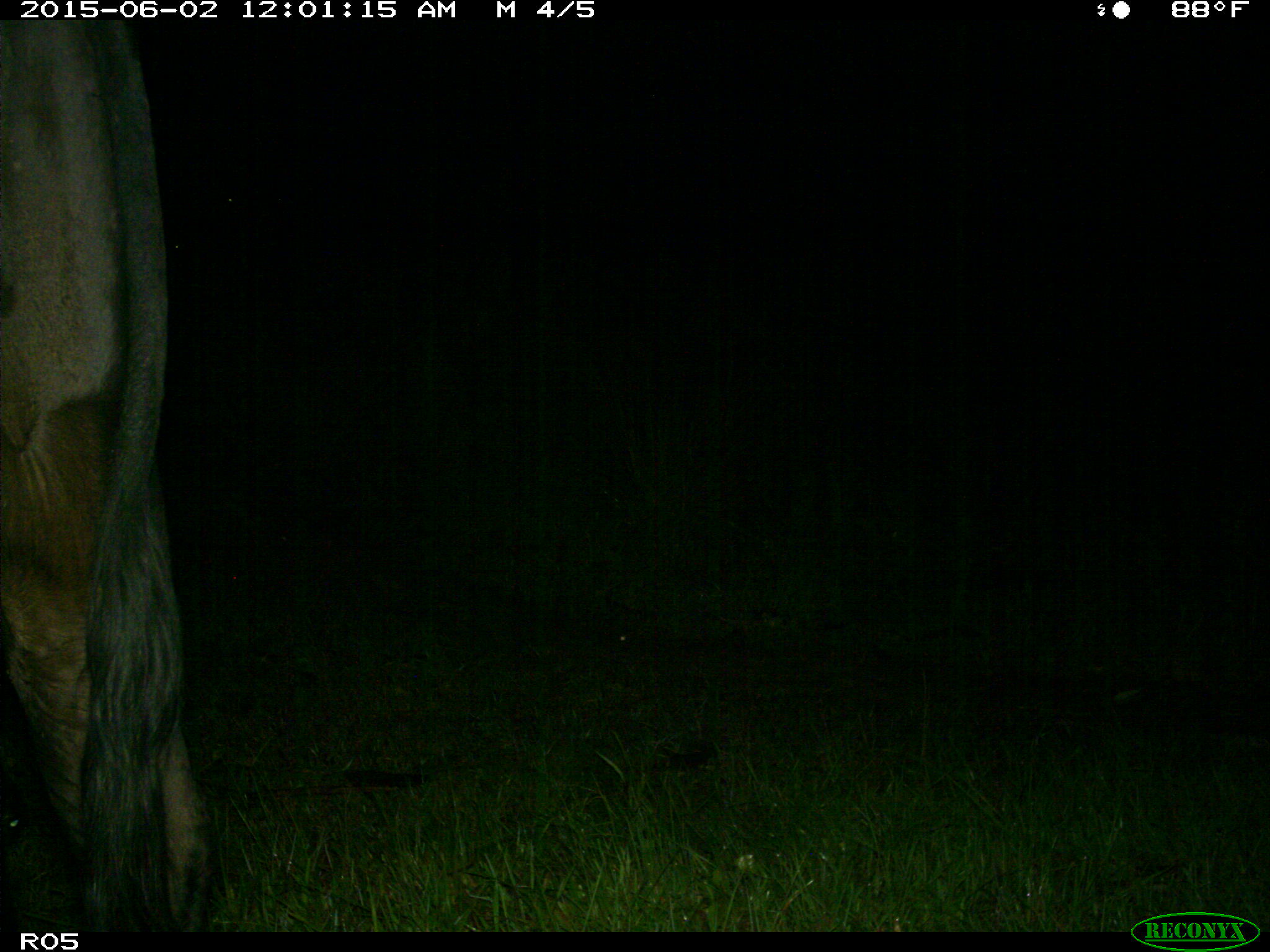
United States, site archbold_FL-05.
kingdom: Animalia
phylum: Chordata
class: Mammalia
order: Artiodactyla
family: Bovidae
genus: Bos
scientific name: Bos taurus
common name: domestic cow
Bos taurus (domestic cow).